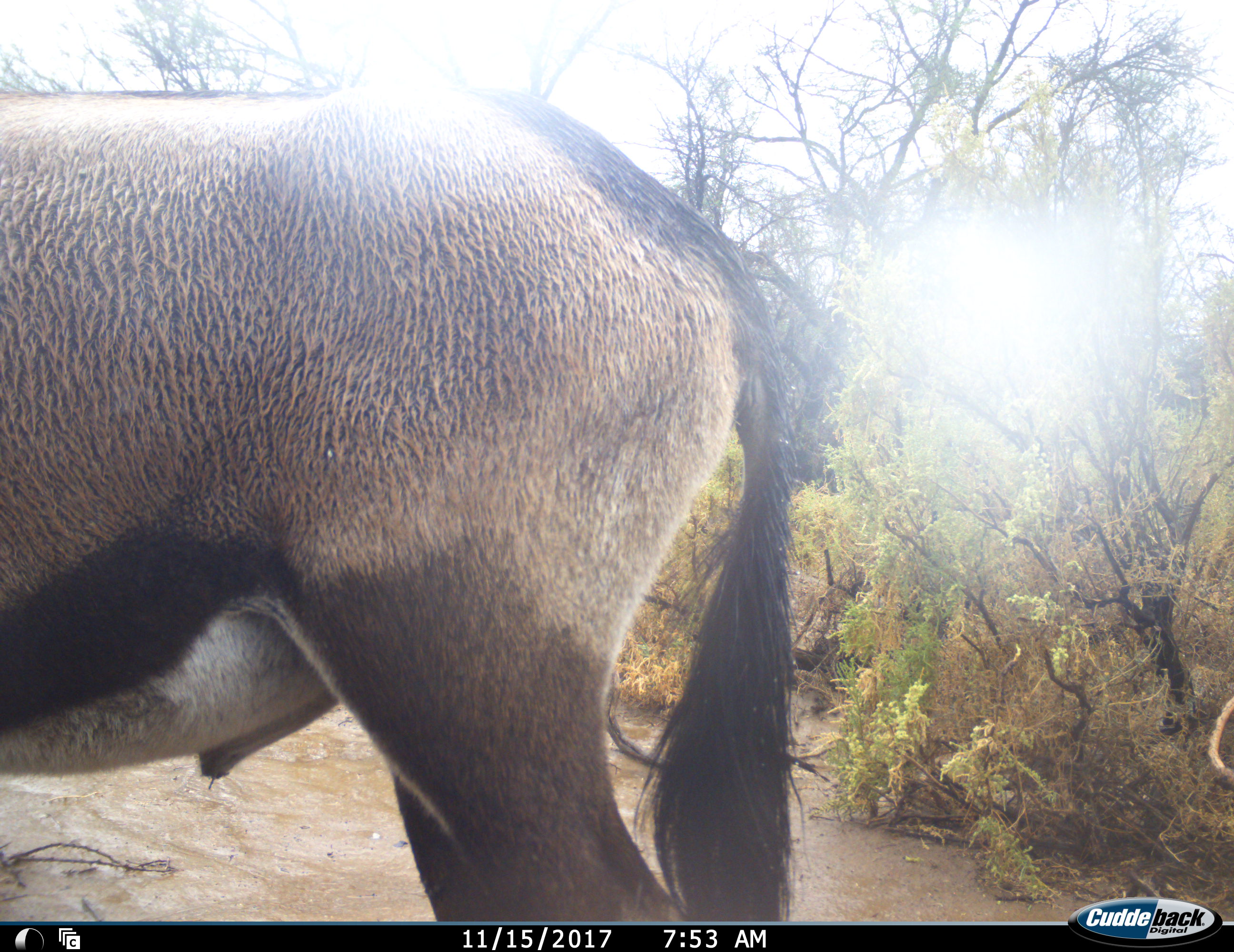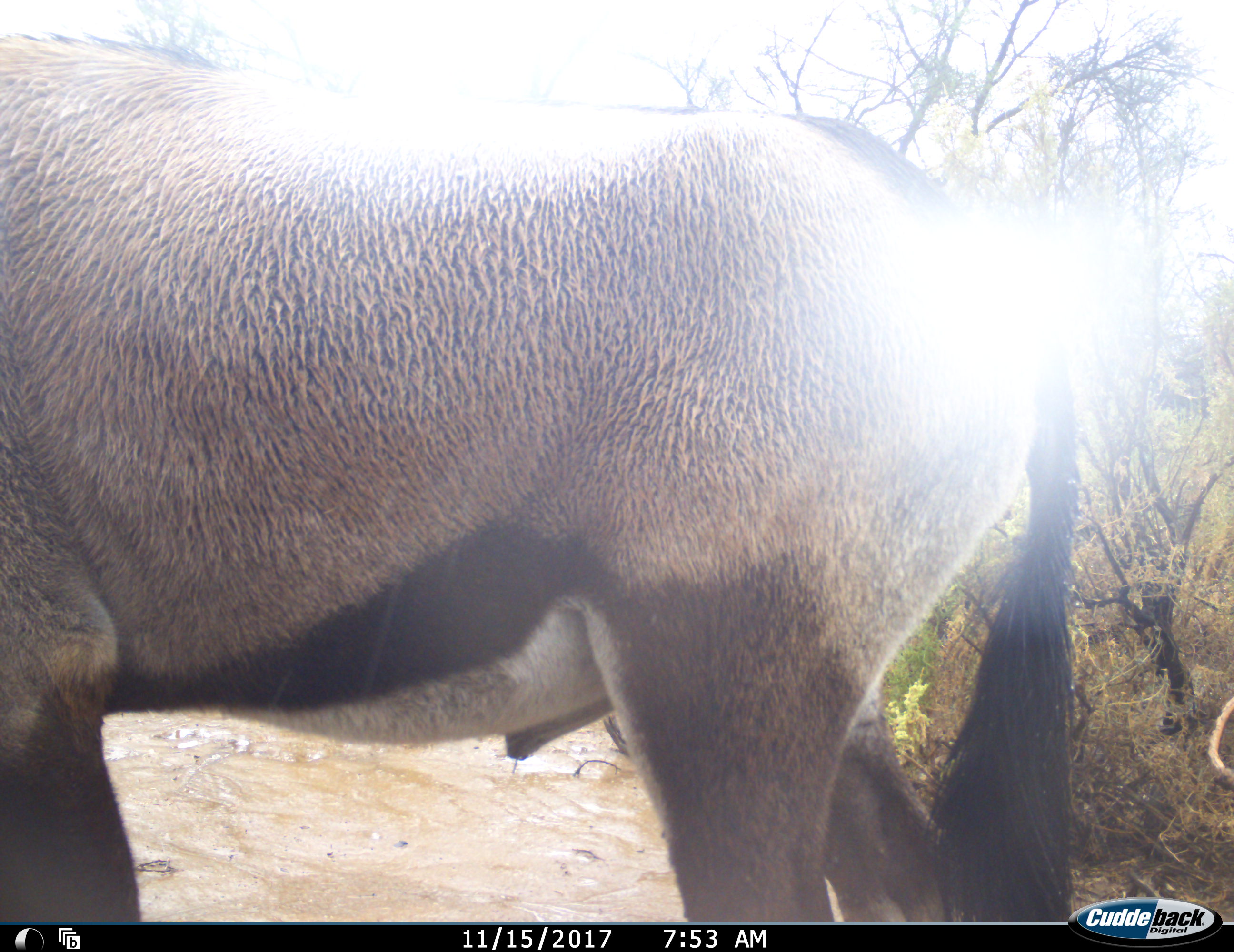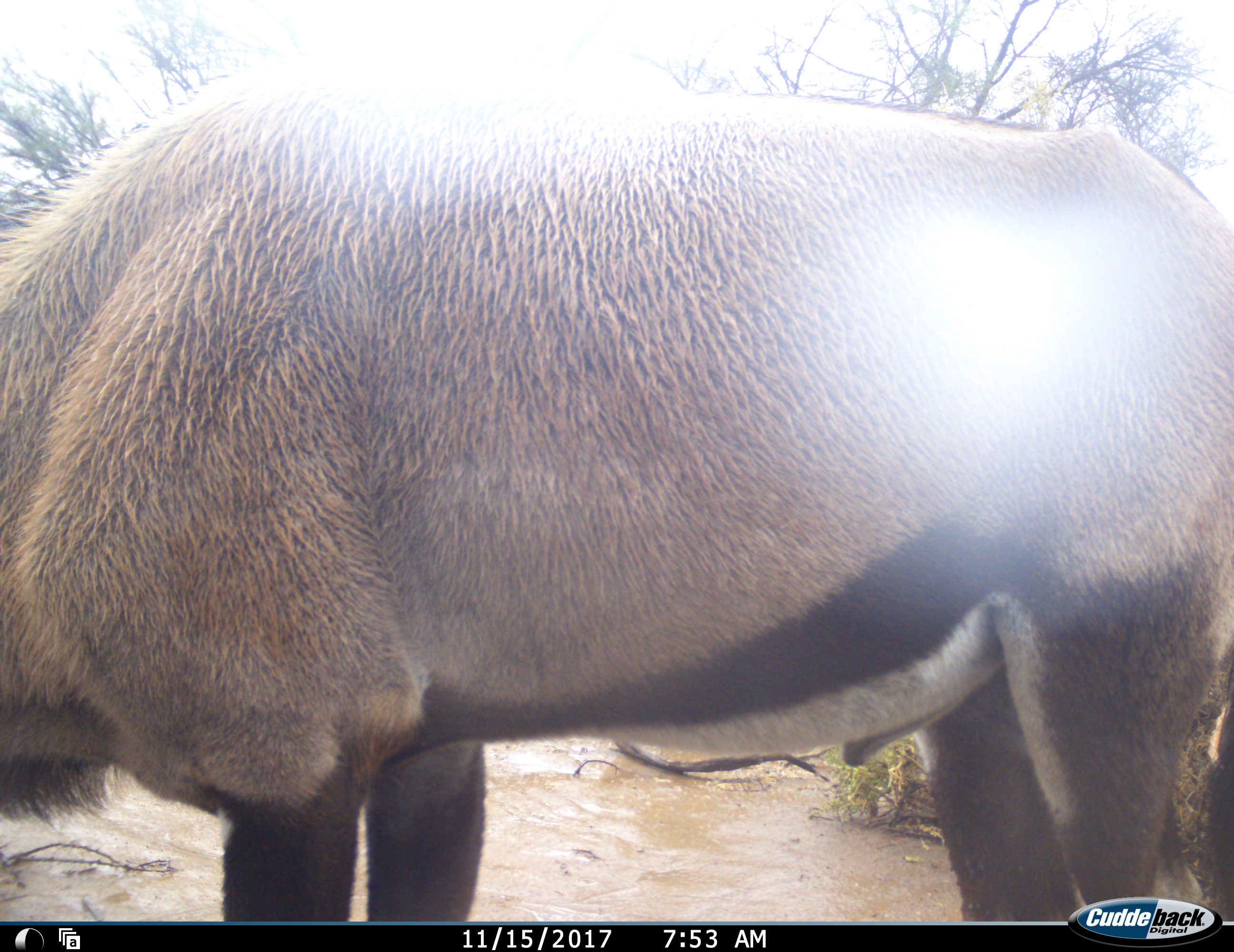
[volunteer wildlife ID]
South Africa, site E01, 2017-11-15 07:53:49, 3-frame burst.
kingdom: Animalia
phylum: Chordata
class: Mammalia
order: Artiodactyla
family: Bovidae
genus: Oryx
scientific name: Oryx gazella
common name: gemsbok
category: gemsbokoryx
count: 1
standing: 71%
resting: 0%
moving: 29%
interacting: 0%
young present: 0%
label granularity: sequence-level